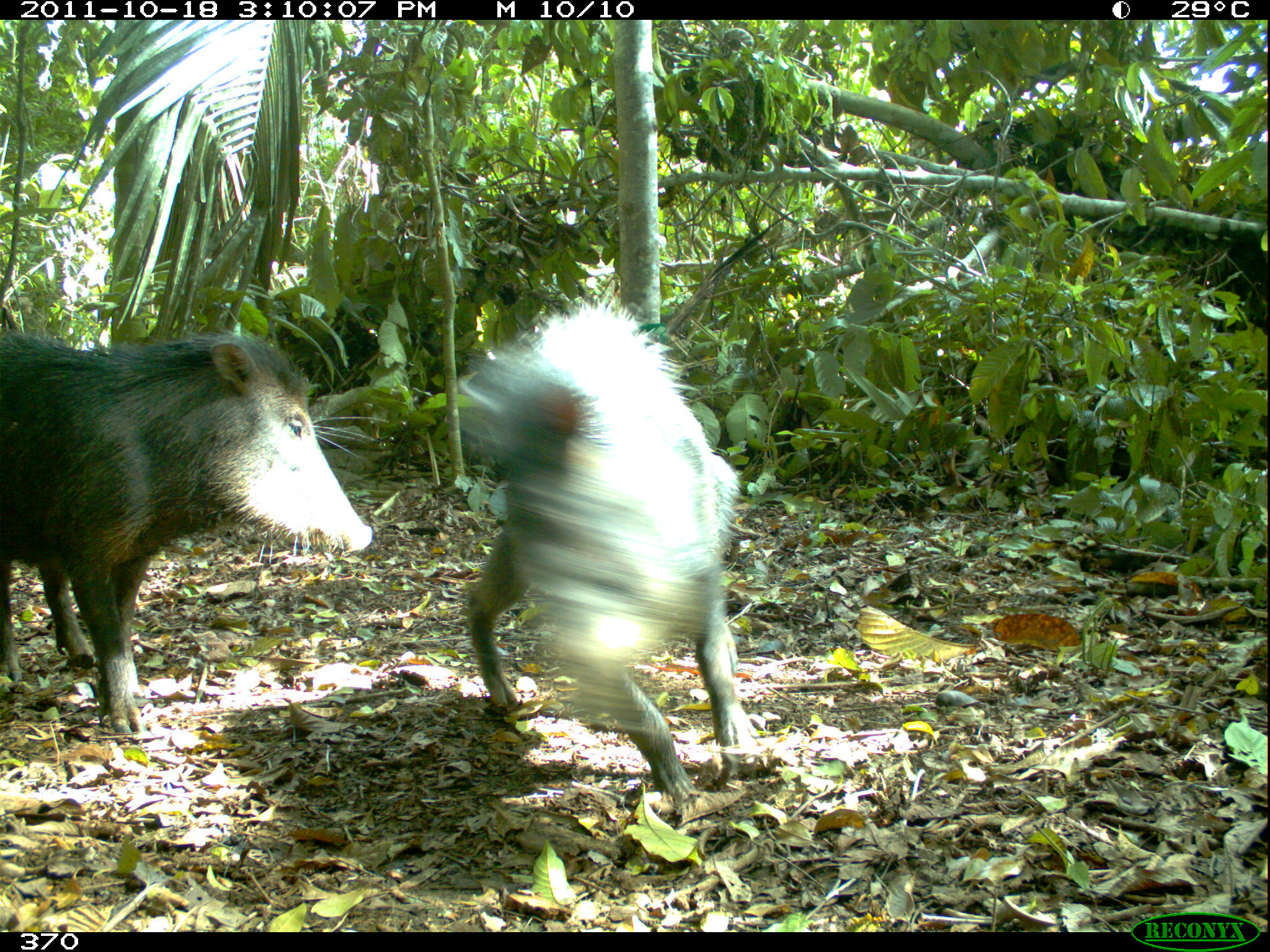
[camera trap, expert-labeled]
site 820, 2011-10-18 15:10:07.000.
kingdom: Animalia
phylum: Chordata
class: Mammalia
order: Artiodactyla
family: Tayassuidae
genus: Tayassu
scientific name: Tayassu pecari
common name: white-lipped peccary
Tayassu pecari (white-lipped peccary).